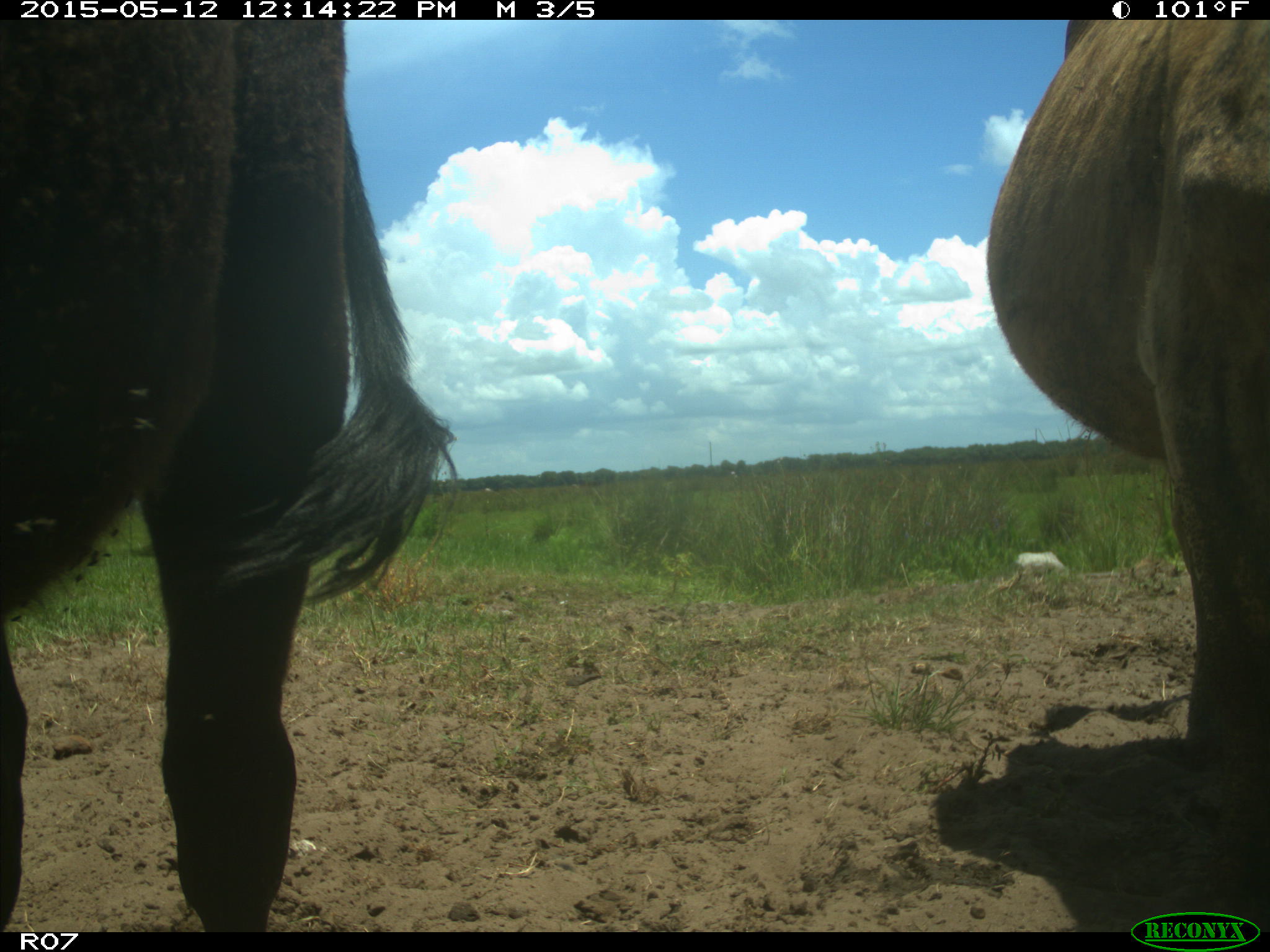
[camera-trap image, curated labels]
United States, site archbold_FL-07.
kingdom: Animalia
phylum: Chordata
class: Mammalia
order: Artiodactyla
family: Bovidae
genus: Bos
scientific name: Bos taurus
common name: domestic cow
Bos taurus (domestic cow).